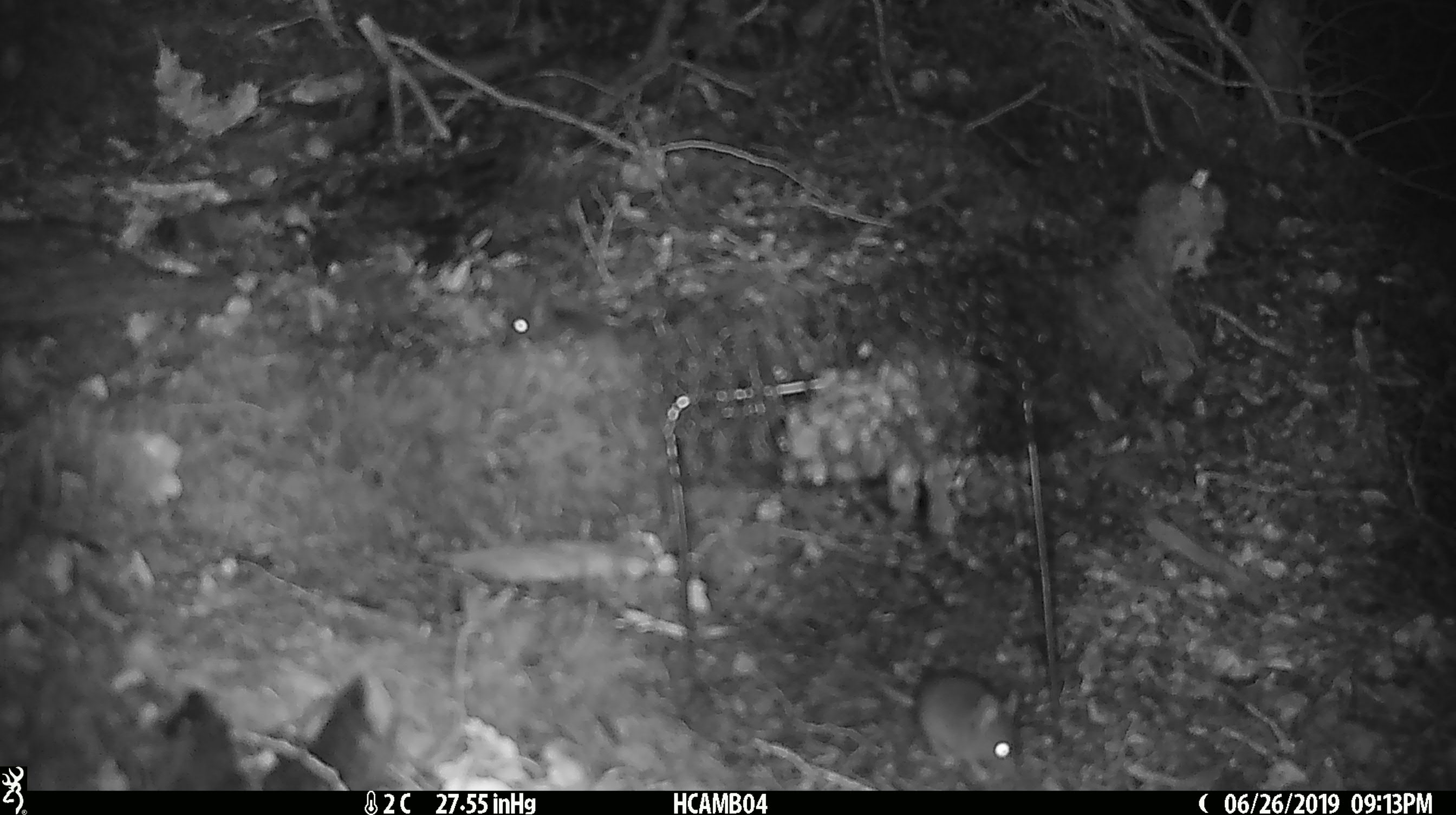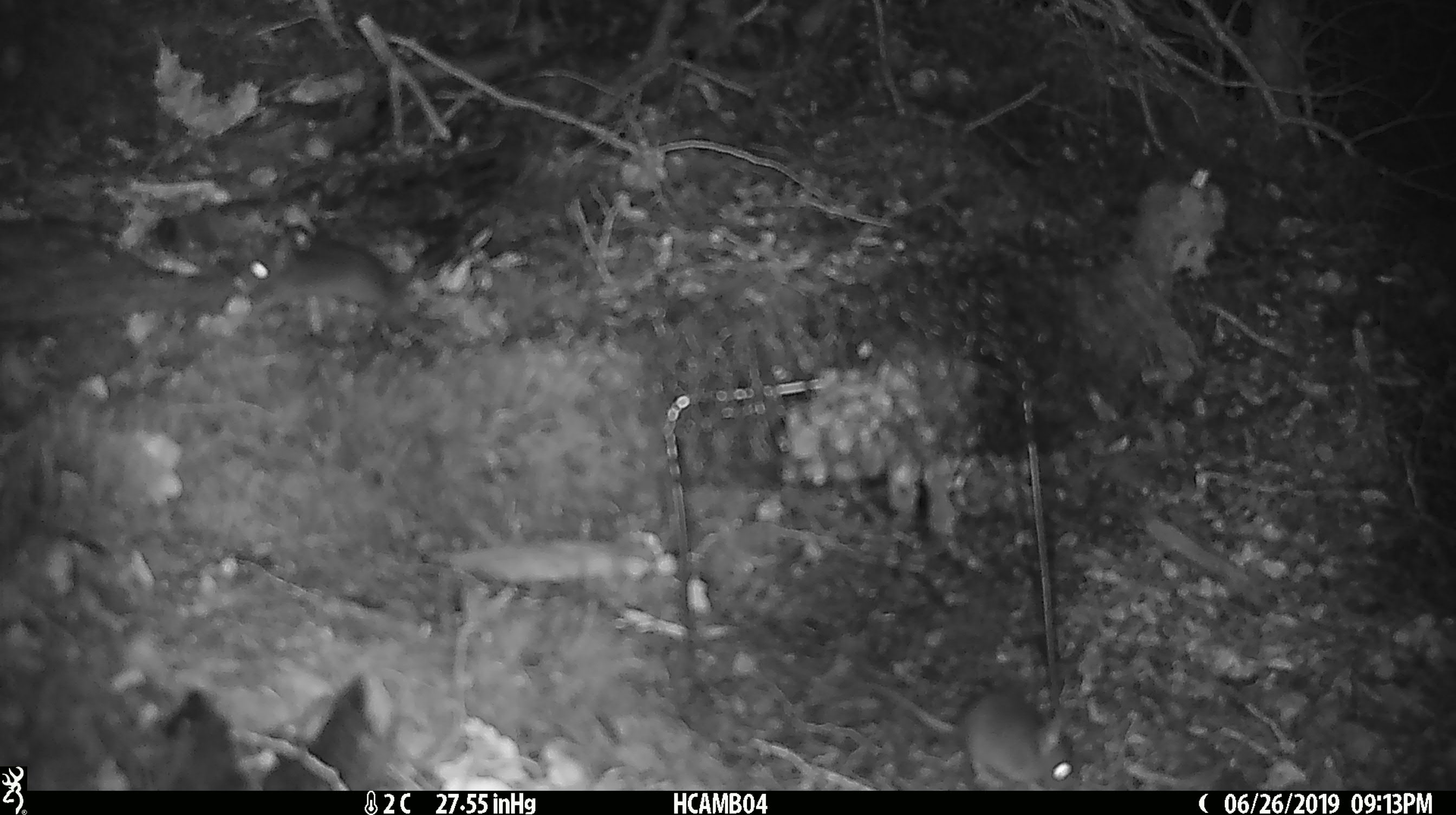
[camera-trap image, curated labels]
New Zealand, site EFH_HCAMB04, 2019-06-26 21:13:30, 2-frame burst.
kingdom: Animalia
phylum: Chordata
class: Mammalia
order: Rodentia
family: Muridae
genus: Mus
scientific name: Mus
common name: mouse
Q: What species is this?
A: Mouse (Mus).